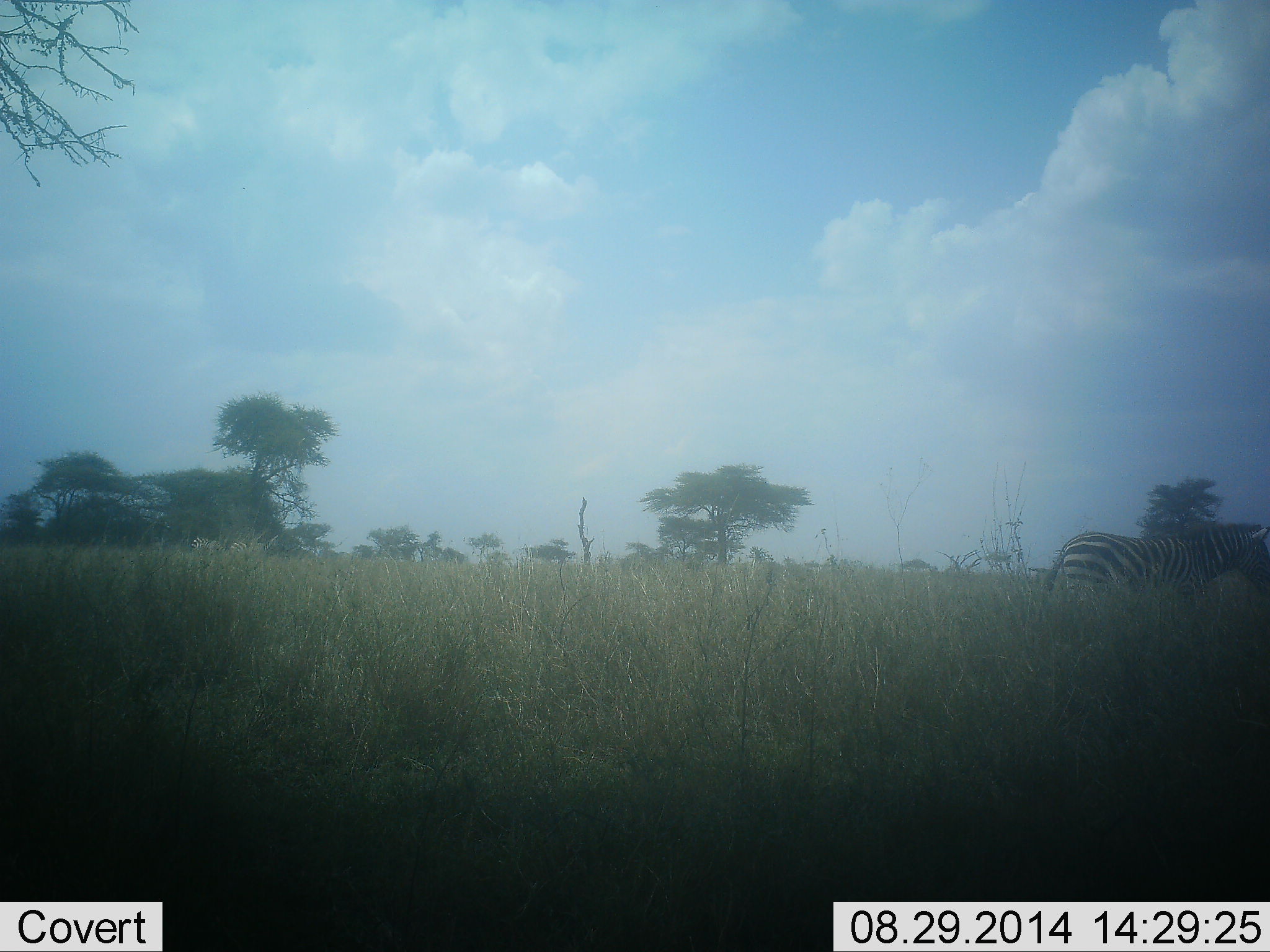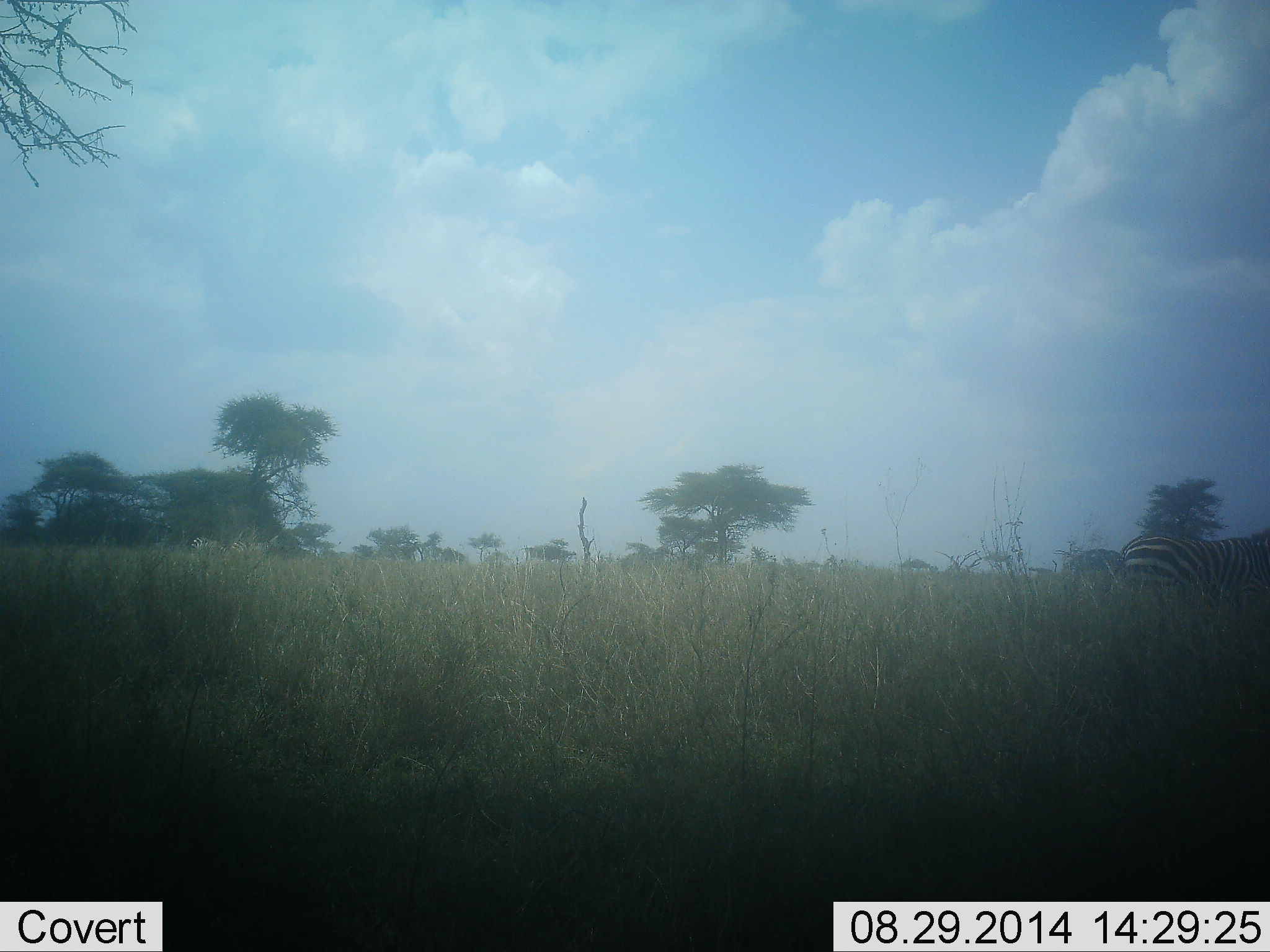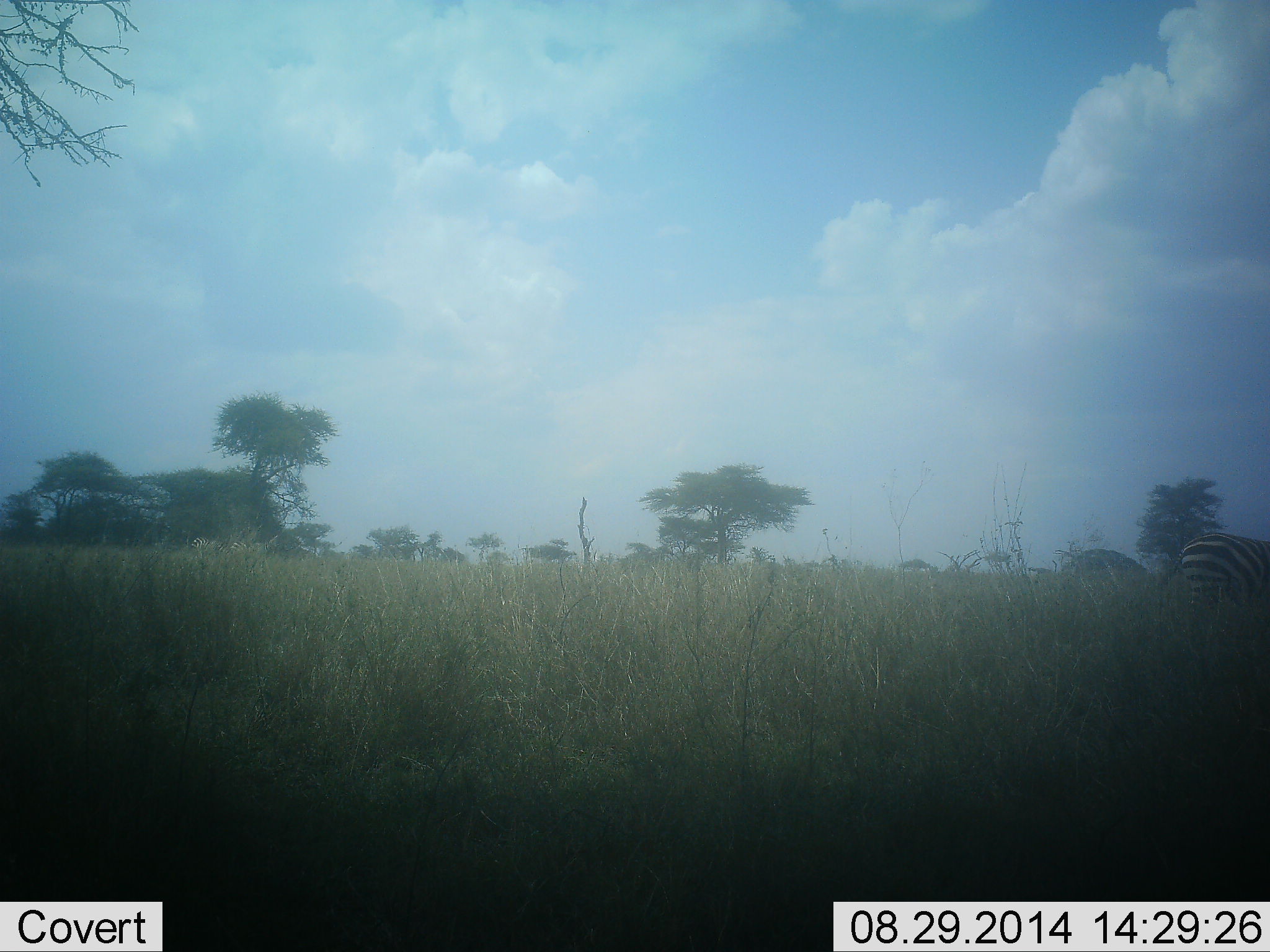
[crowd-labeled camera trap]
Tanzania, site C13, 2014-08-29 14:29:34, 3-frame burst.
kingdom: Animalia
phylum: Chordata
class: Mammalia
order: Perissodactyla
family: Equidae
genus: Equus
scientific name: Equus quagga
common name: plains zebra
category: zebra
Zebra (plains zebra) (Equus quagga), count 1. Behavior (volunteer vote fractions): standing 20%, resting 0%, moving 80%, interacting 0%. Young present (vote fraction): 0%. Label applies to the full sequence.